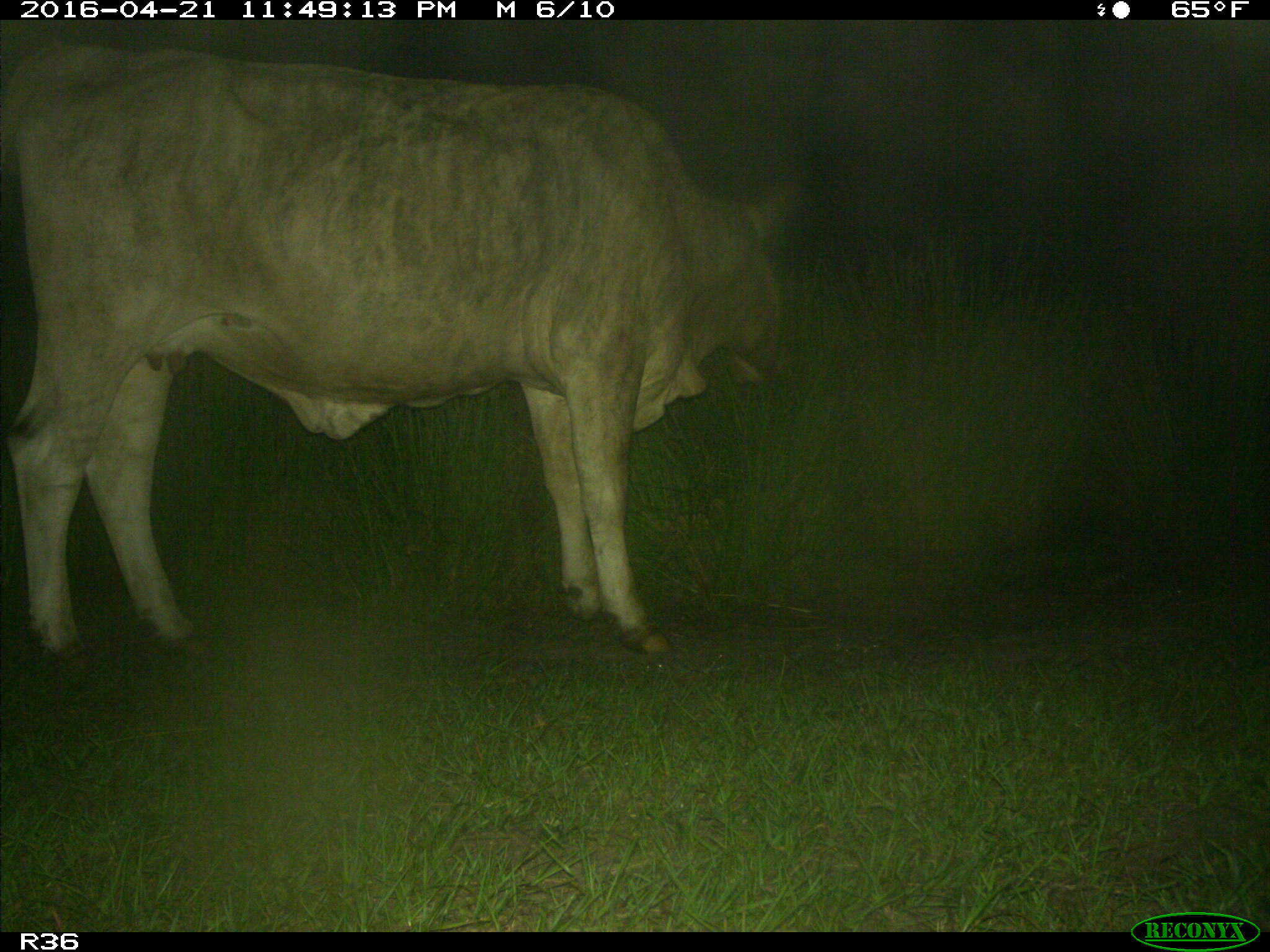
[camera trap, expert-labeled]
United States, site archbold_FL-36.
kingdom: Animalia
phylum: Chordata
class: Mammalia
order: Artiodactyla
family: Bovidae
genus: Bos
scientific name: Bos taurus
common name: domestic cow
Bos taurus (domestic cow).